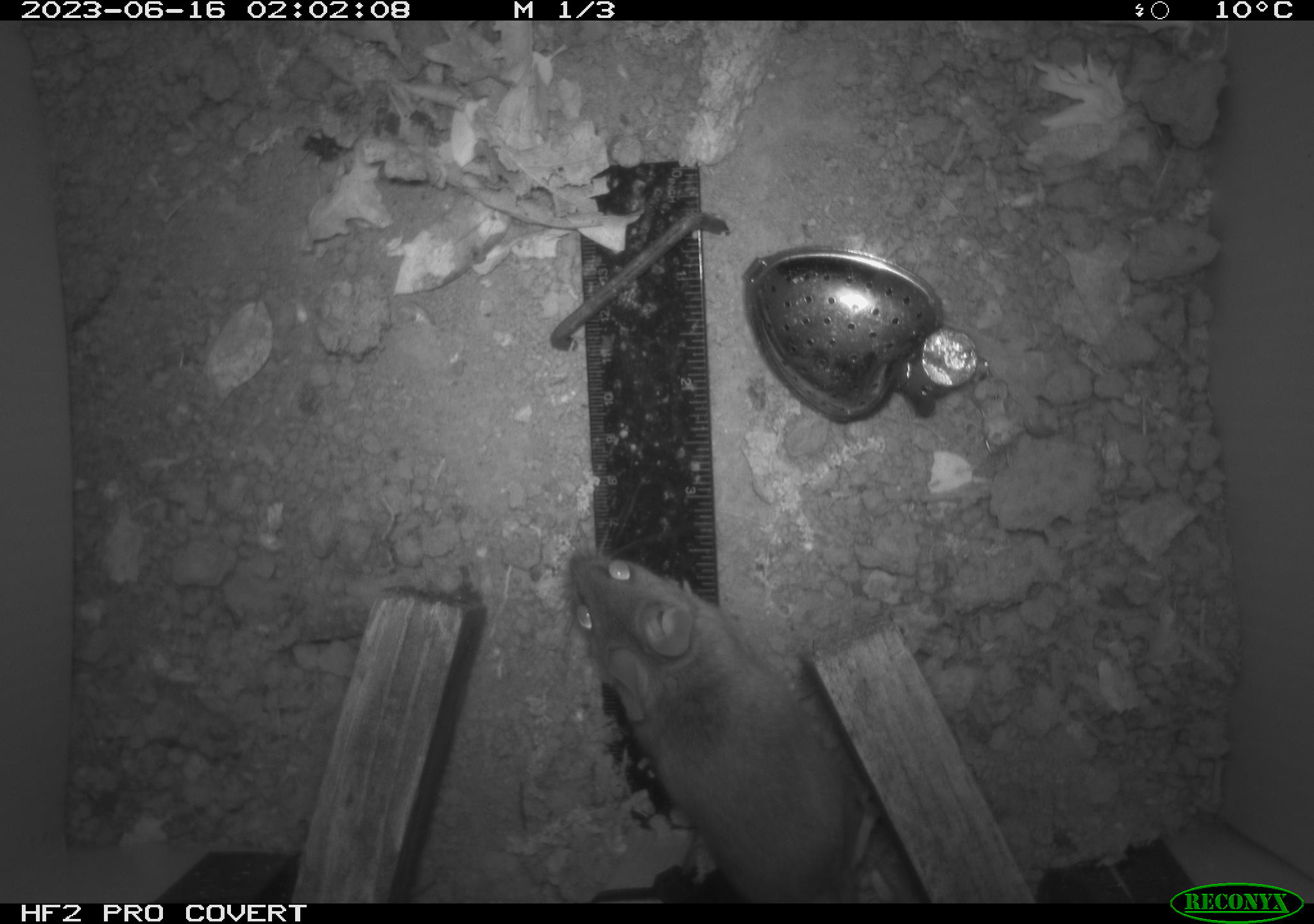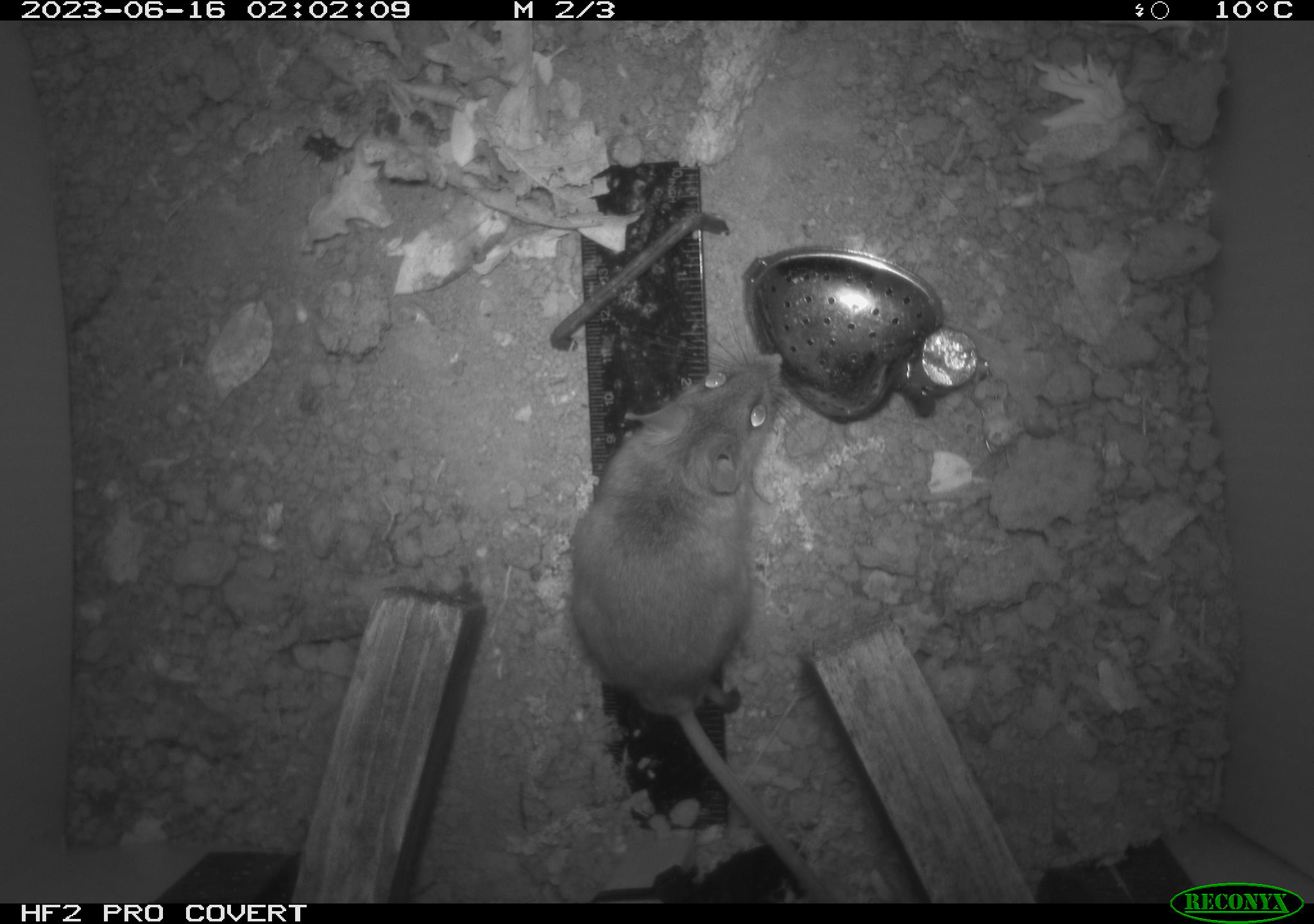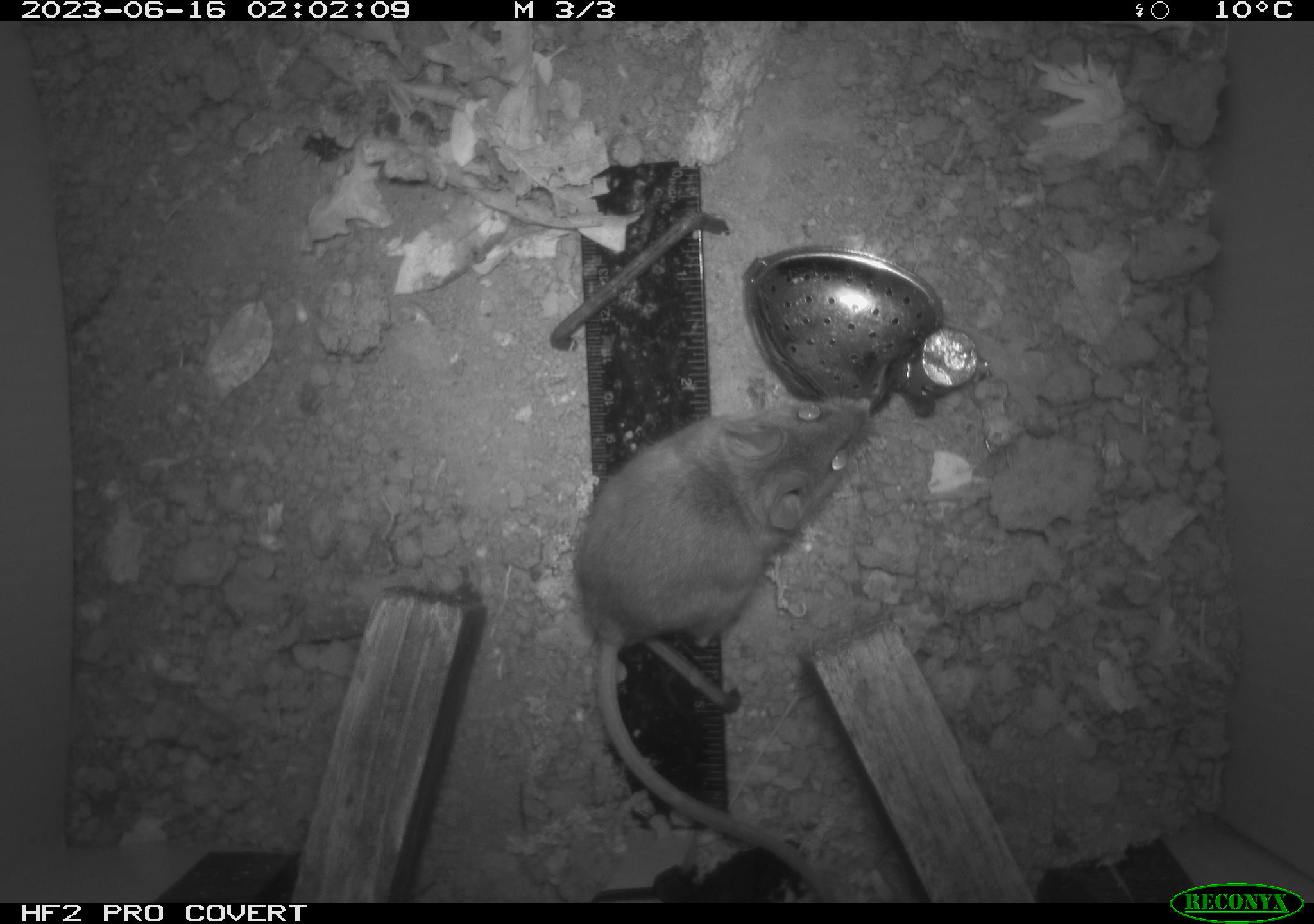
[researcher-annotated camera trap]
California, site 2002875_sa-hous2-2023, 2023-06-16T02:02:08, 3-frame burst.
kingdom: Animalia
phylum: Chordata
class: Mammalia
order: Rodentia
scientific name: Rodentia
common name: mouse species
Mouse species (Rodentia).